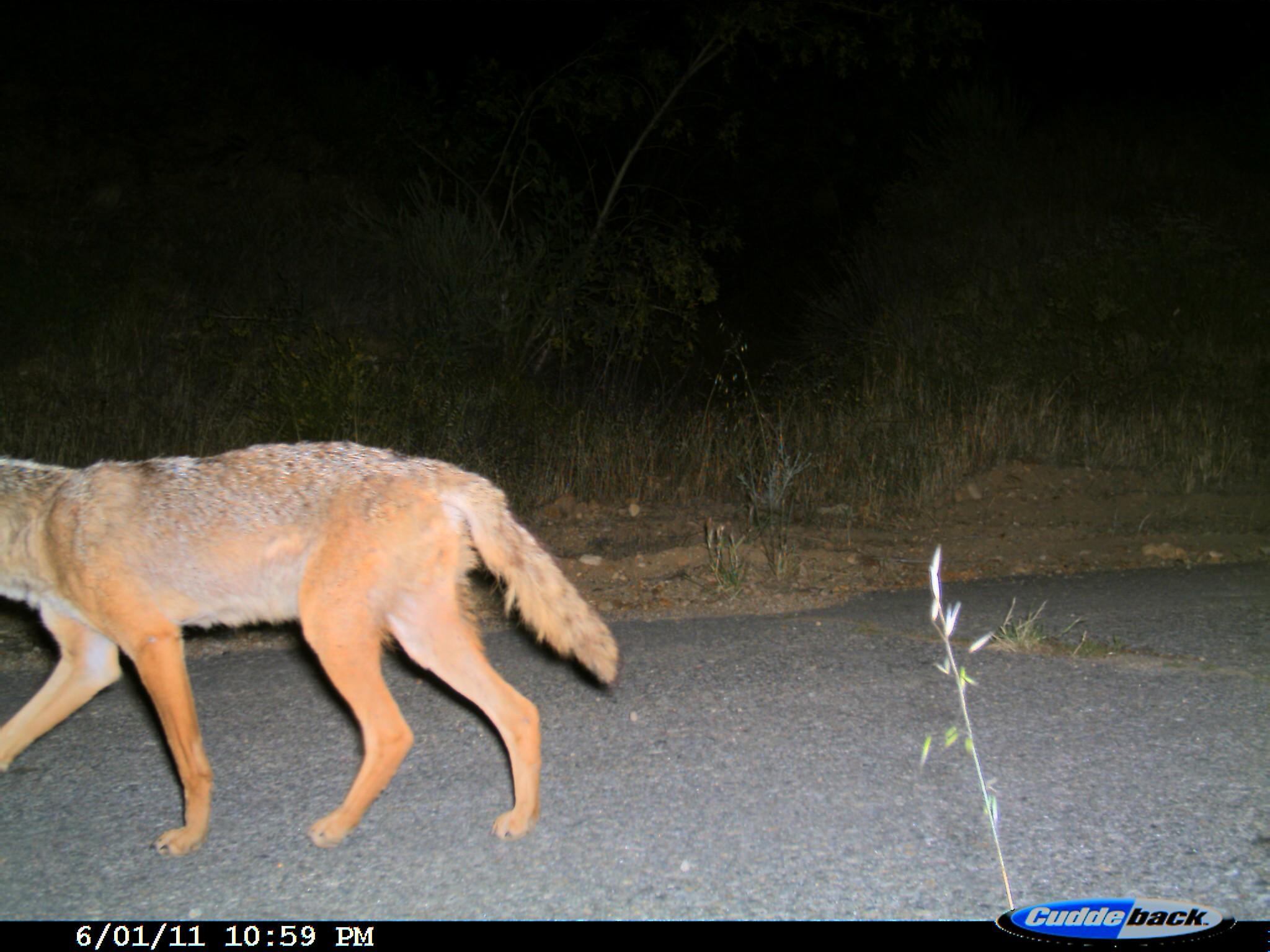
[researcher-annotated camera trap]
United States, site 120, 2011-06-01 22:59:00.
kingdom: Animalia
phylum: Chordata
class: Mammalia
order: Carnivora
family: Canidae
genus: Canis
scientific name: Canis latrans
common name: coyote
Coyote (Canis latrans).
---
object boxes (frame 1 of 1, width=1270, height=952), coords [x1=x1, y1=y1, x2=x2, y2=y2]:
coyote: [x1=5, y1=428, x2=633, y2=874]